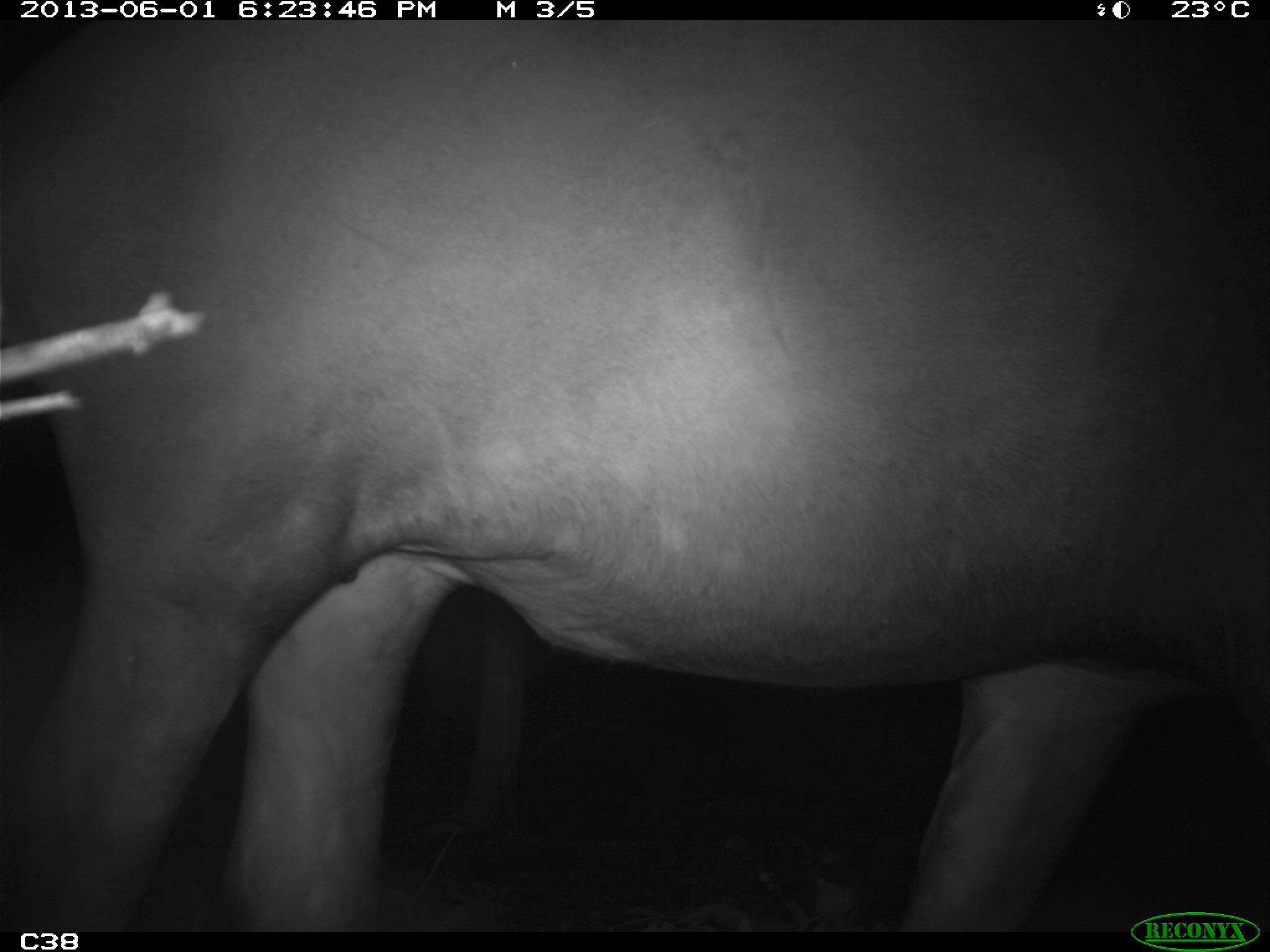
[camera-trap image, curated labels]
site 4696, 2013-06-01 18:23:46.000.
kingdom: Animalia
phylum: Chordata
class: Mammalia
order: Perissodactyla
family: Tapiridae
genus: Tapirus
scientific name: Tapirus terrestris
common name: south american tapir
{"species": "Tapirus terrestris (south american tapir)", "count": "1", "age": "adult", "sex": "male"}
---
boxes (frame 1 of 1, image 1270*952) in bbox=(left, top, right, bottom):
tapirus terrestris: bbox=(0, 21, 1270, 925)